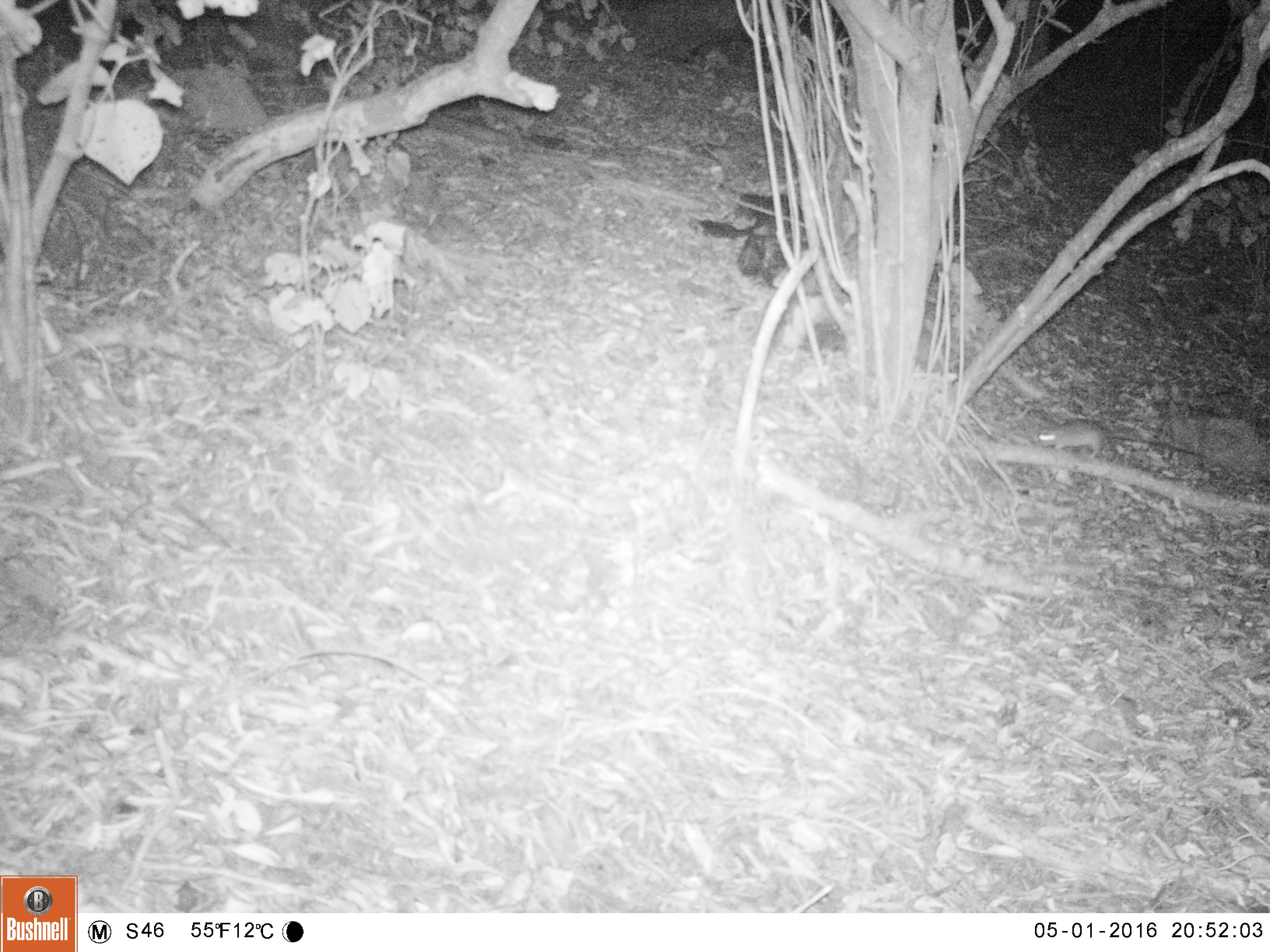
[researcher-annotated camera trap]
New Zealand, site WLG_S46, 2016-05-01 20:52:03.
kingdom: Animalia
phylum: Chordata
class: Mammalia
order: Rodentia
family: Muridae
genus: Rattus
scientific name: Rattus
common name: rat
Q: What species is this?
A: Rat (Rattus).